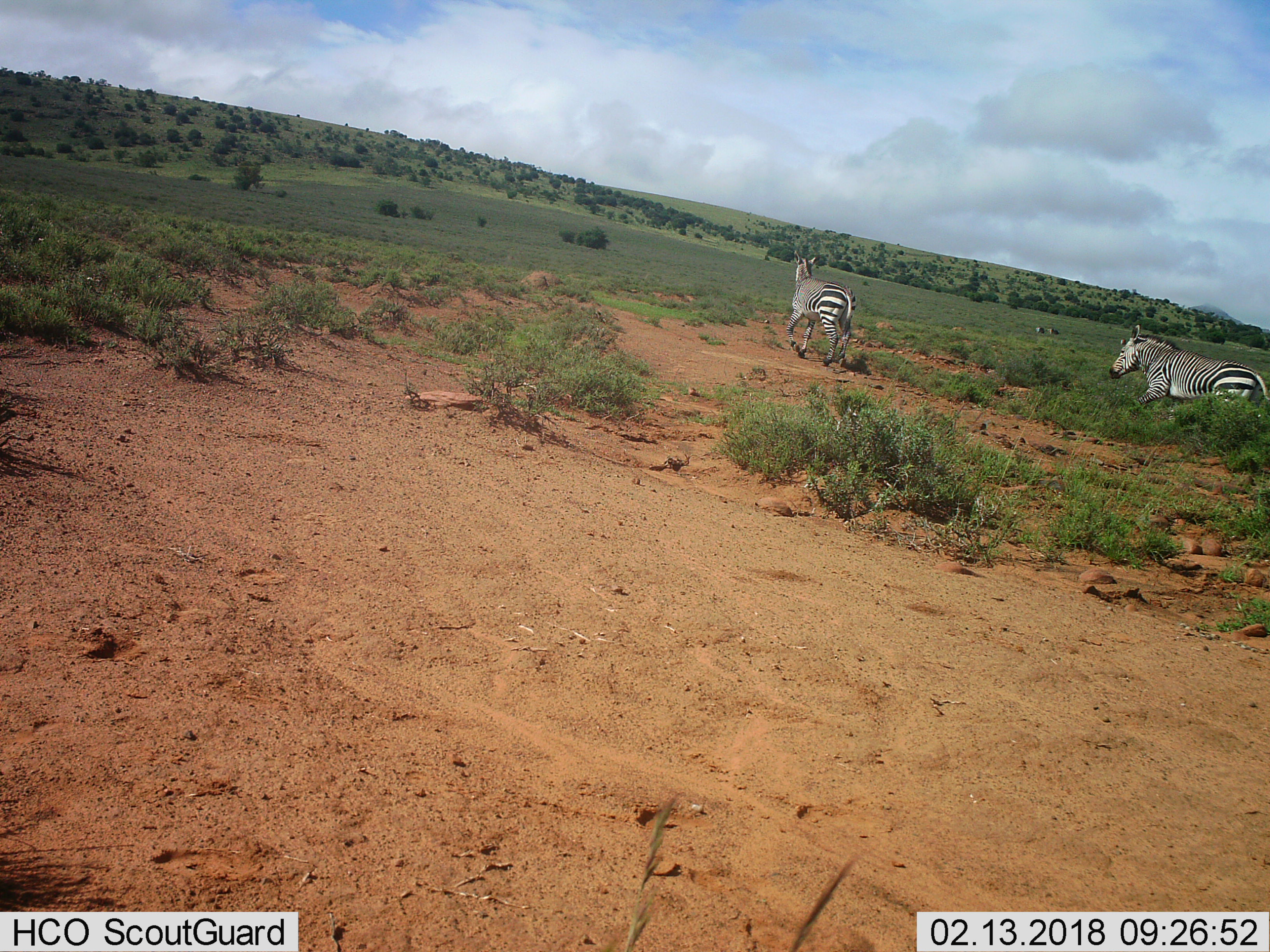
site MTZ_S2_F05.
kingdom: Animalia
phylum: Chordata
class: Mammalia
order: Perissodactyla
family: Equidae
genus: Equus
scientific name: Equus zebra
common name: mountain zebra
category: zebramountain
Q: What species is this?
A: Zebramountain (mountain zebra) (Equus zebra).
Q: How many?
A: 4.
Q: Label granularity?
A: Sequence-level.